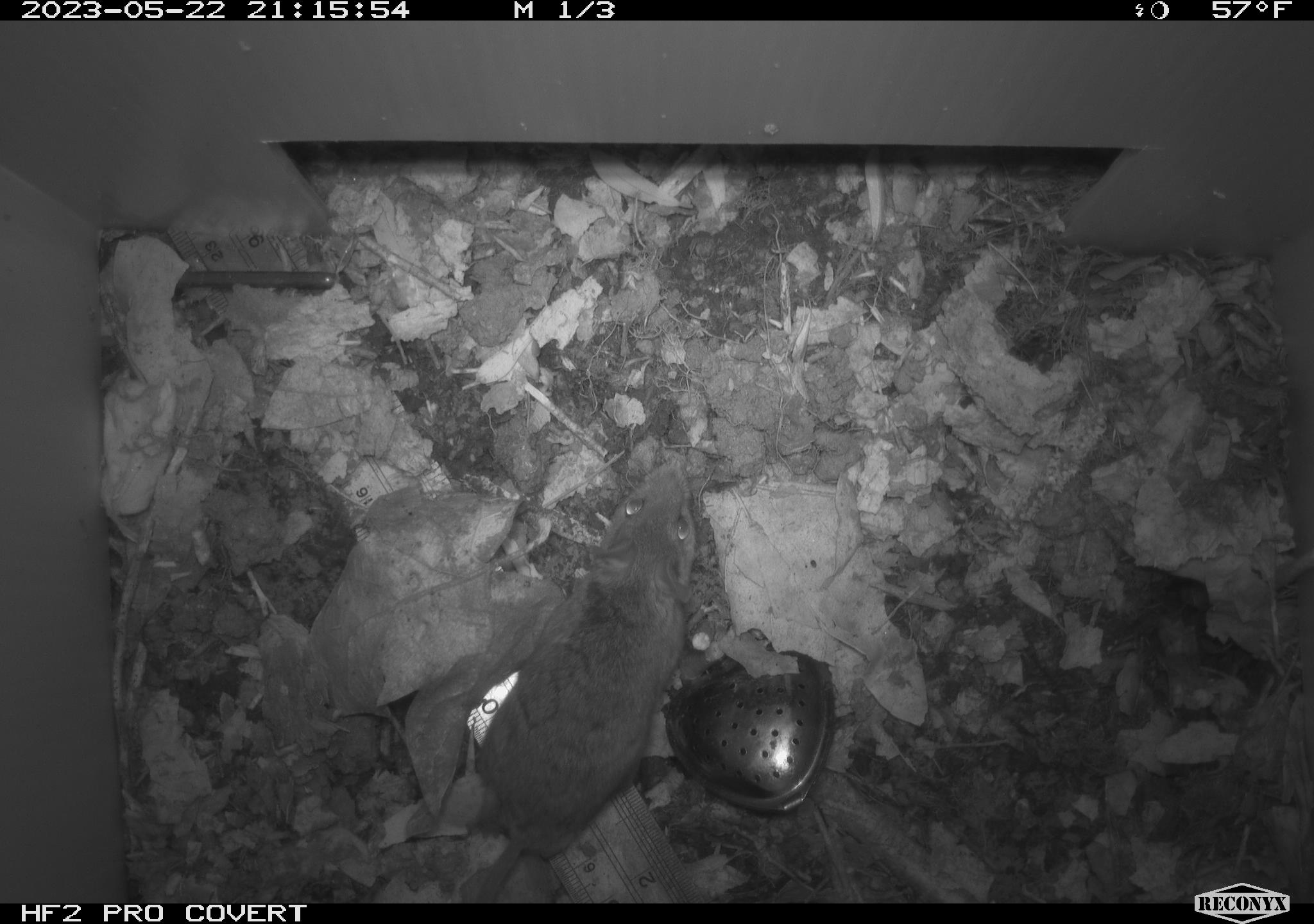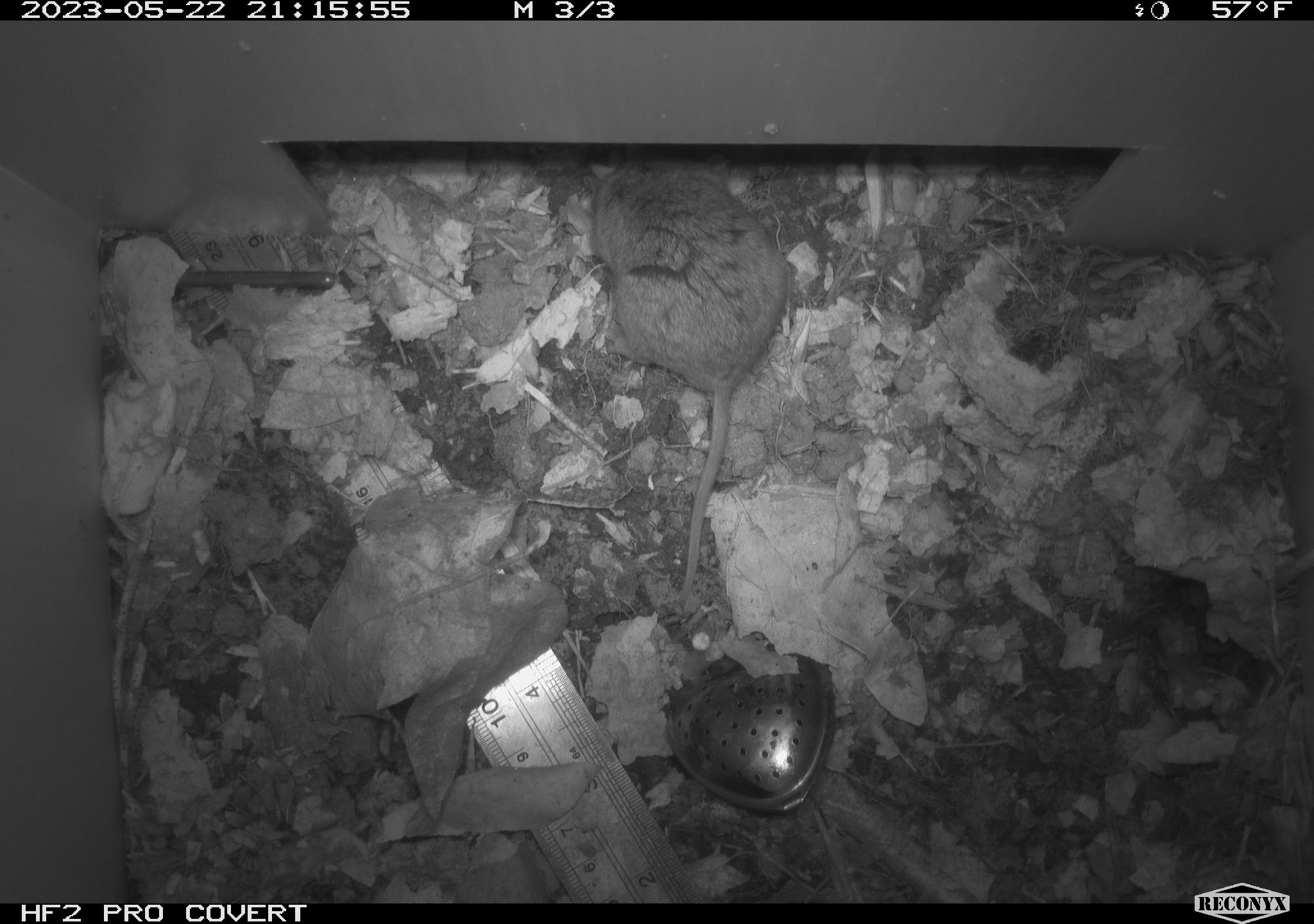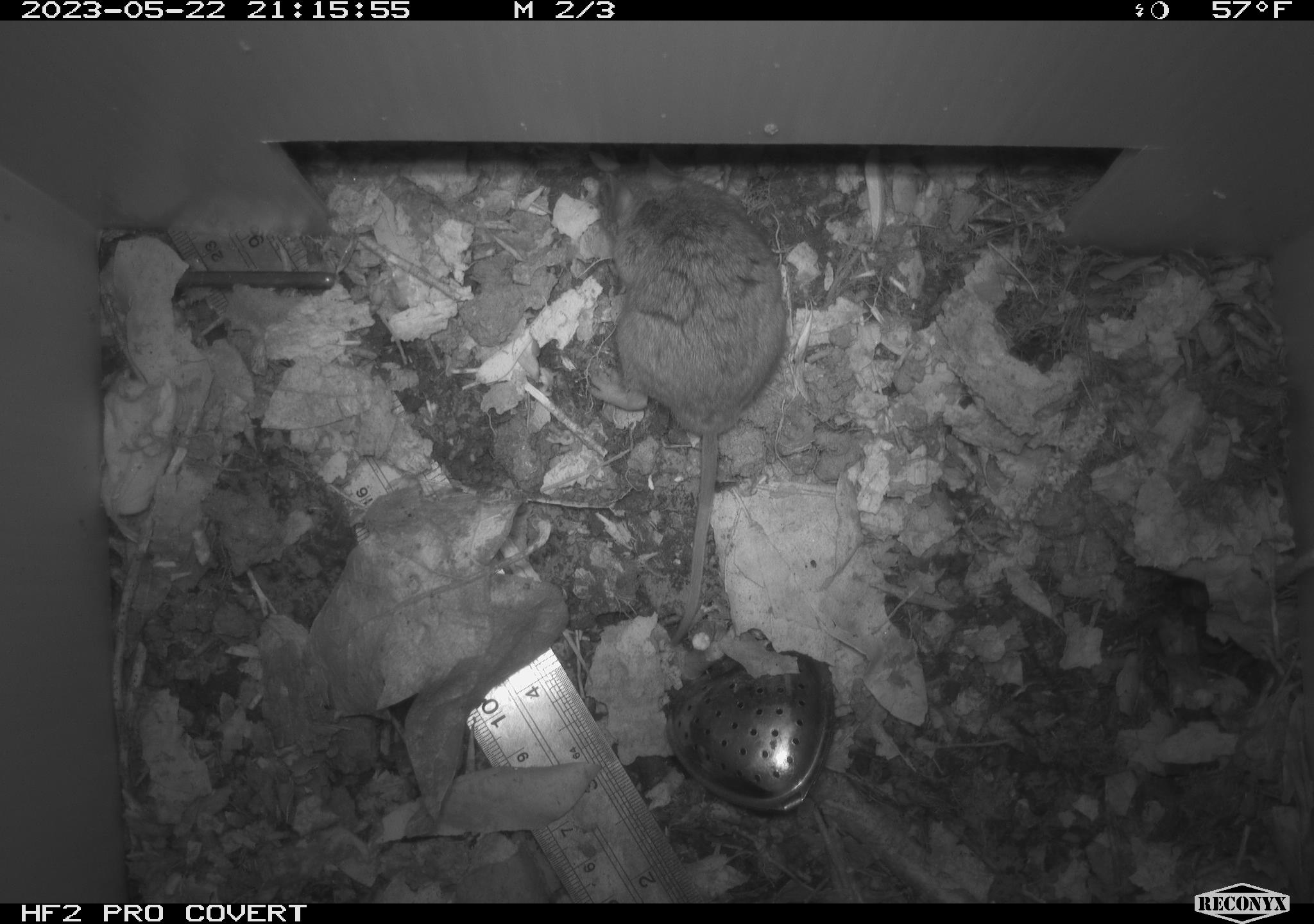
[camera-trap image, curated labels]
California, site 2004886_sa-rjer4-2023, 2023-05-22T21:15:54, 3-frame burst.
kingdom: Animalia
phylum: Chordata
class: Mammalia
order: Rodentia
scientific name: Rodentia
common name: mouse species